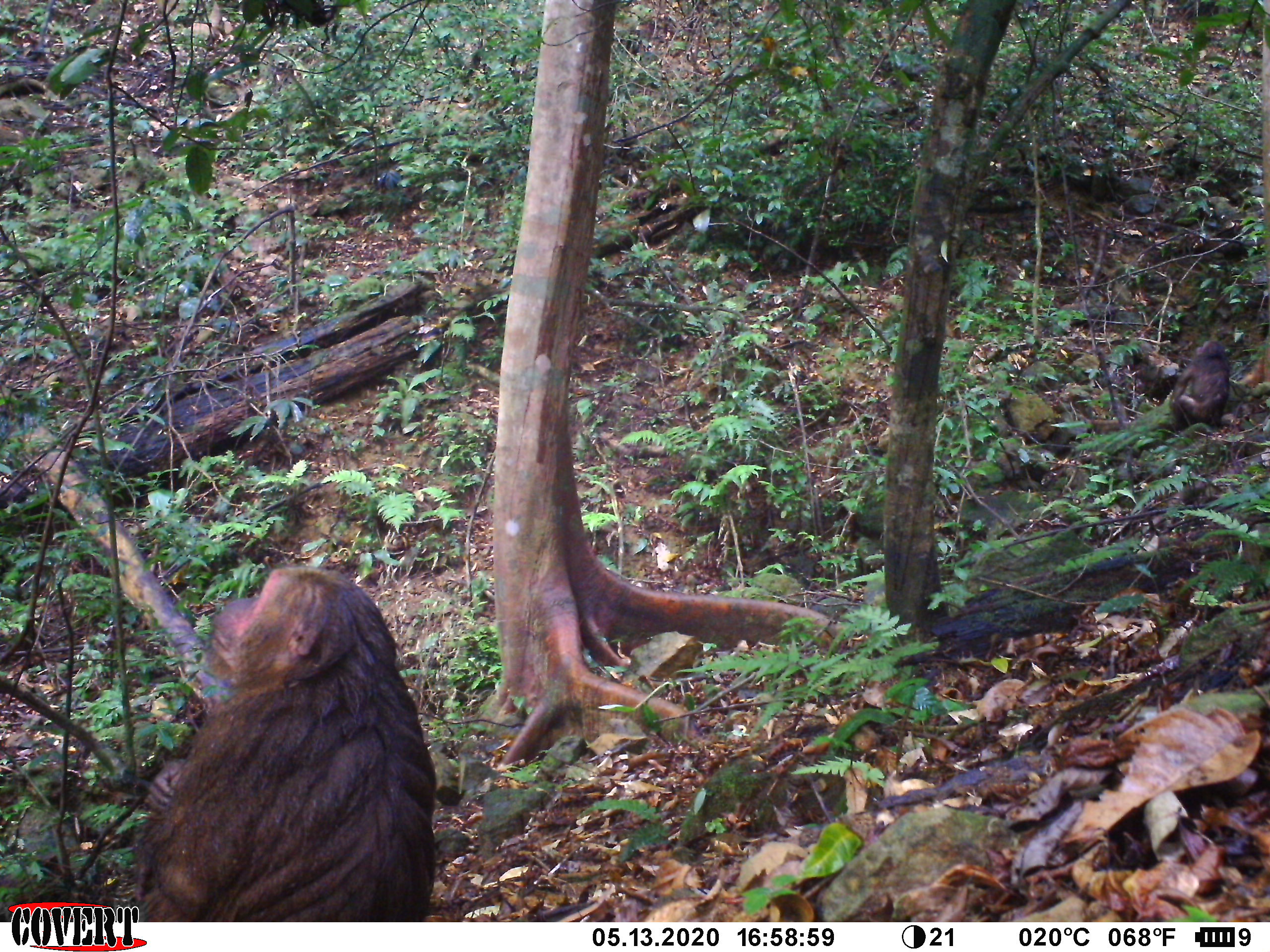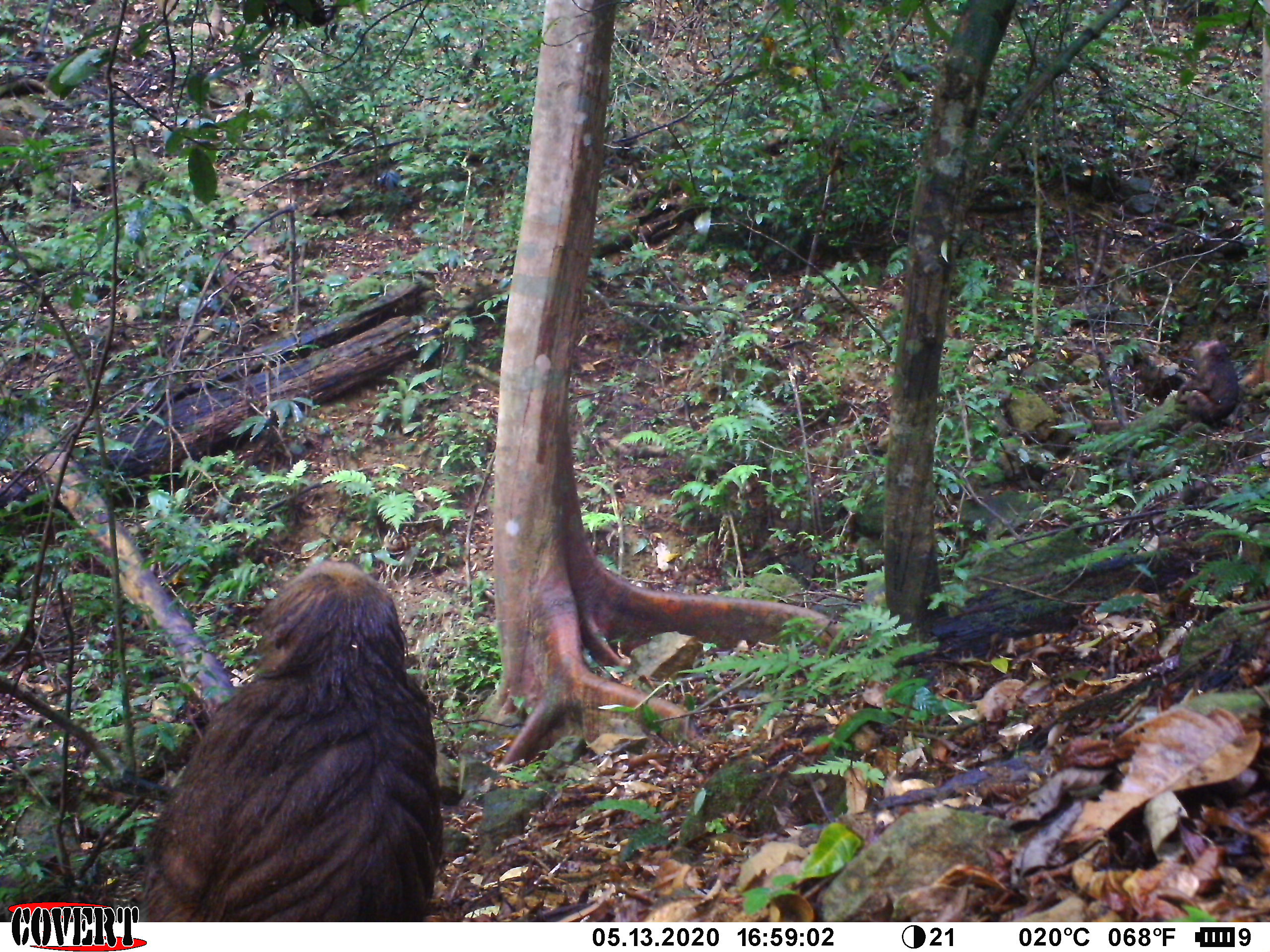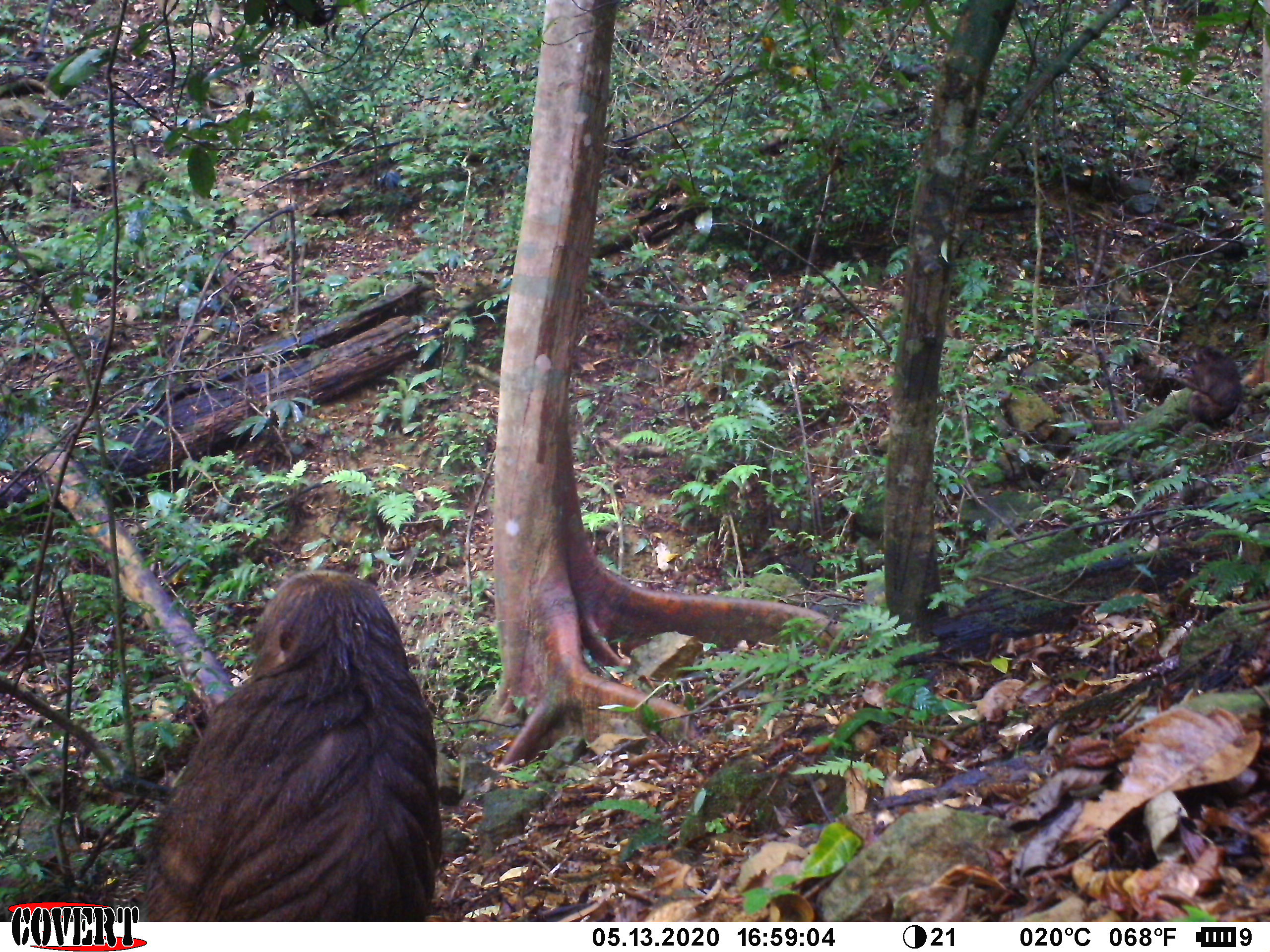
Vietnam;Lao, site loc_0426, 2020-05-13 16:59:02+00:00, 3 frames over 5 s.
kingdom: Animalia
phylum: Chordata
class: Mammalia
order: Primates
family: Cercopithecidae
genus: Macaca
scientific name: Macaca arctoides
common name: stump-tailed macaque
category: stump tailed macaque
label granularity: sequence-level